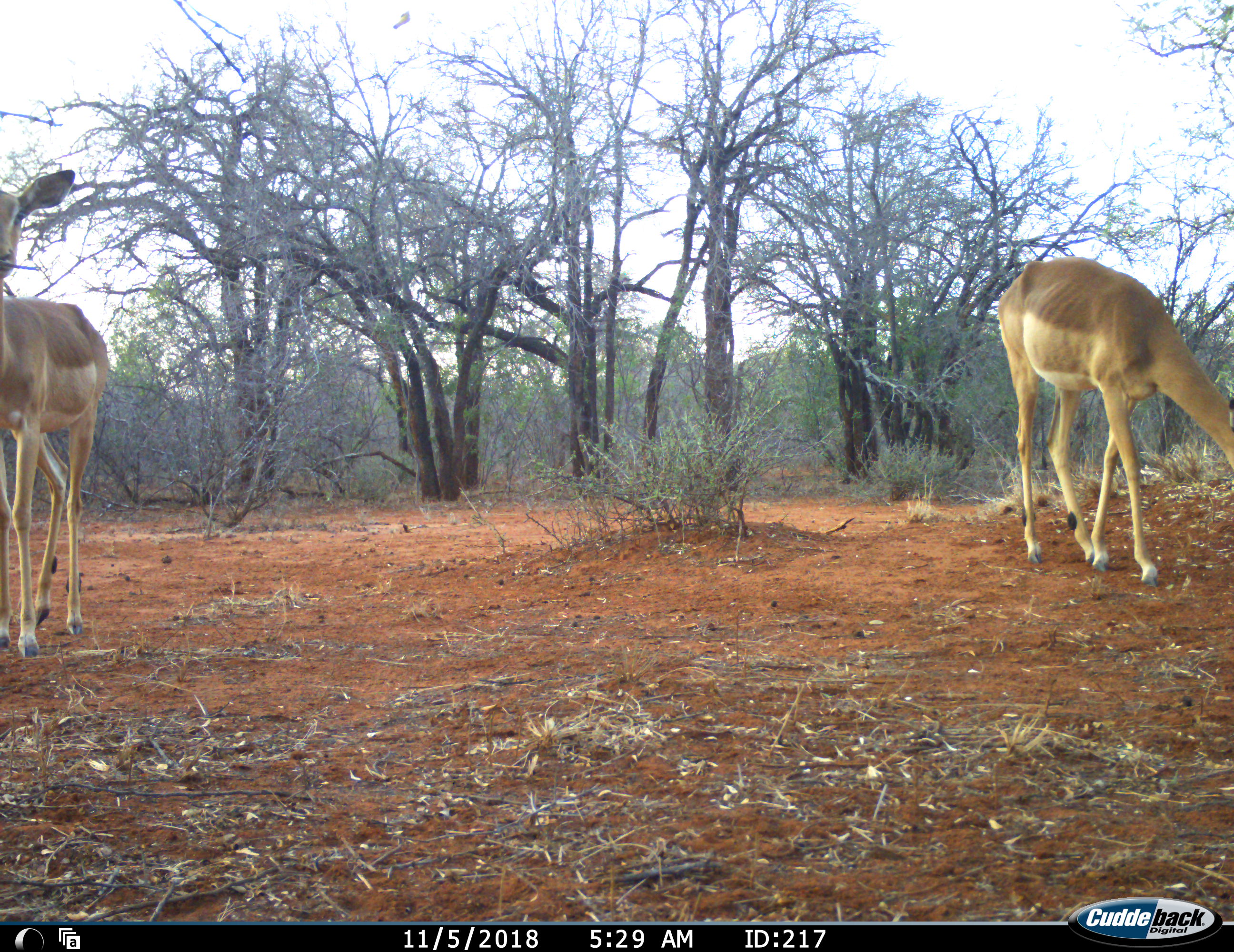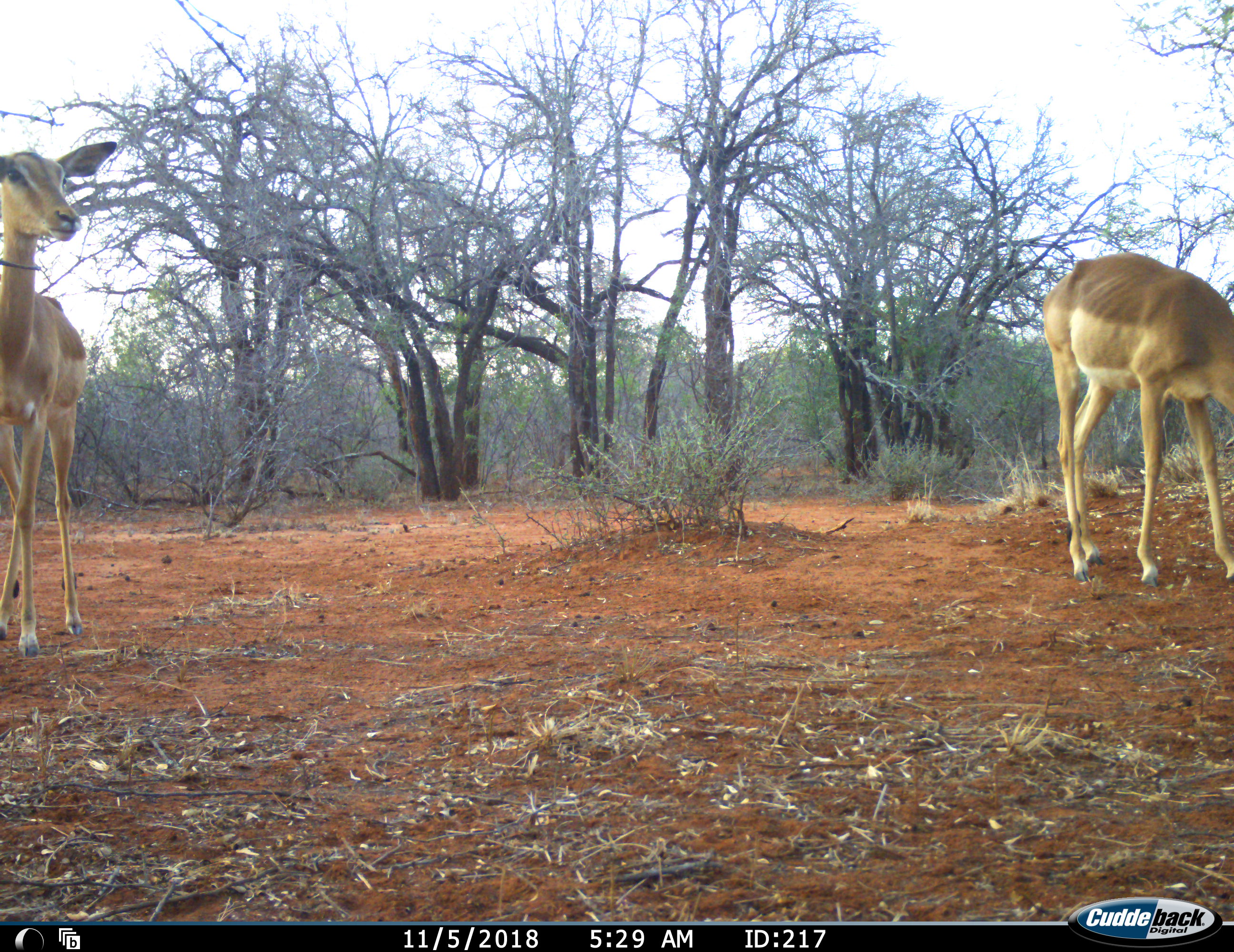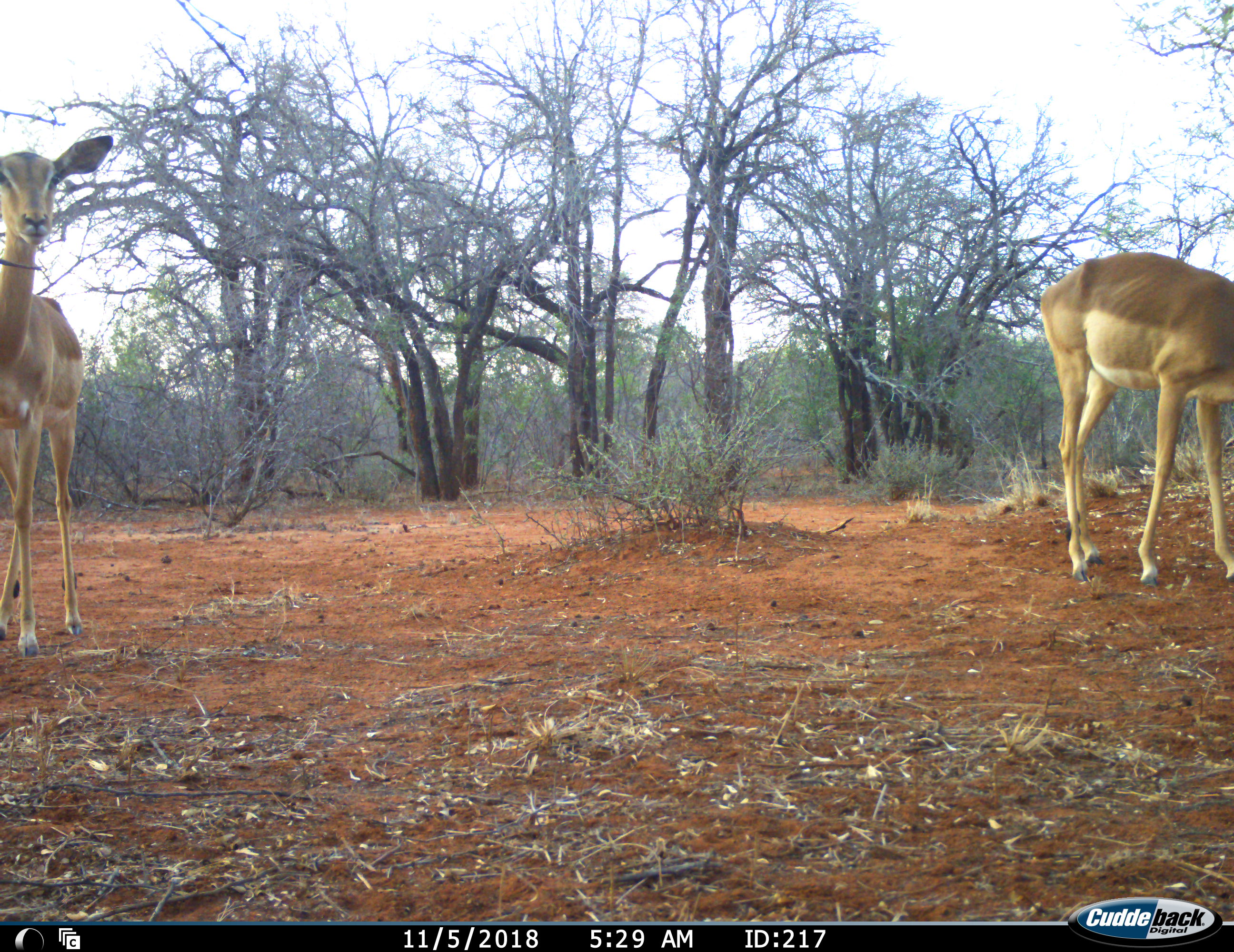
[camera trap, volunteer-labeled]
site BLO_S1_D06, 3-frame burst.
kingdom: Animalia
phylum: Chordata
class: Mammalia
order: Artiodactyla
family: Bovidae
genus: Aepyceros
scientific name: Aepyceros melampus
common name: impala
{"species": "impala (Aepyceros melampus)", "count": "2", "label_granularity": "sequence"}